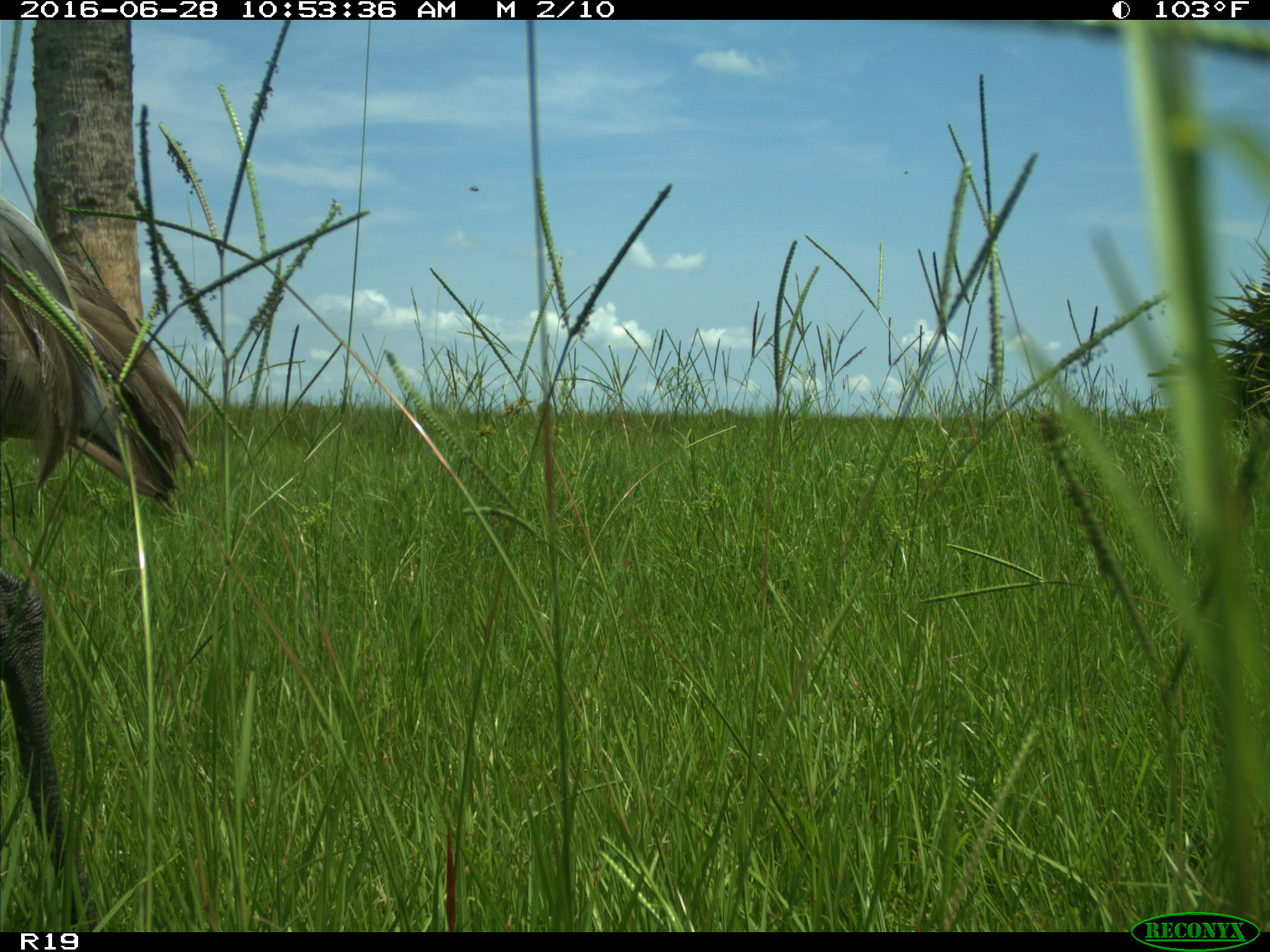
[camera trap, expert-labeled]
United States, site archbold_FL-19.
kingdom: Animalia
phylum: Chordata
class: Aves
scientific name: Aves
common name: birds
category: unidentified bird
Unidentified bird (birds) (Aves).